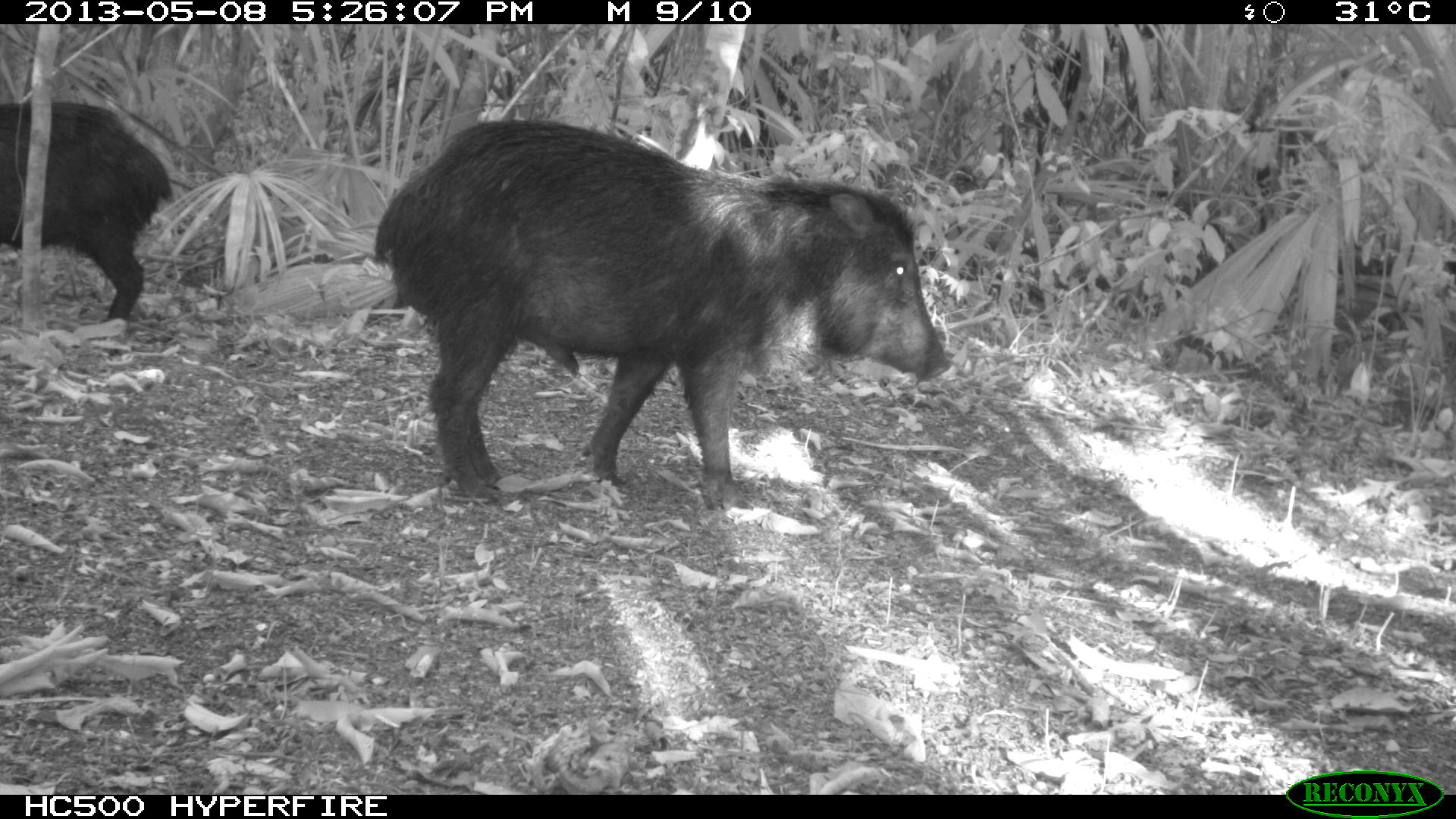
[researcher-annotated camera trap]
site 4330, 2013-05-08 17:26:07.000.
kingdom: Animalia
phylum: Chordata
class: Mammalia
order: Artiodactyla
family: Tayassuidae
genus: Tayassu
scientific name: Tayassu pecari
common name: white-lipped peccary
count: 2